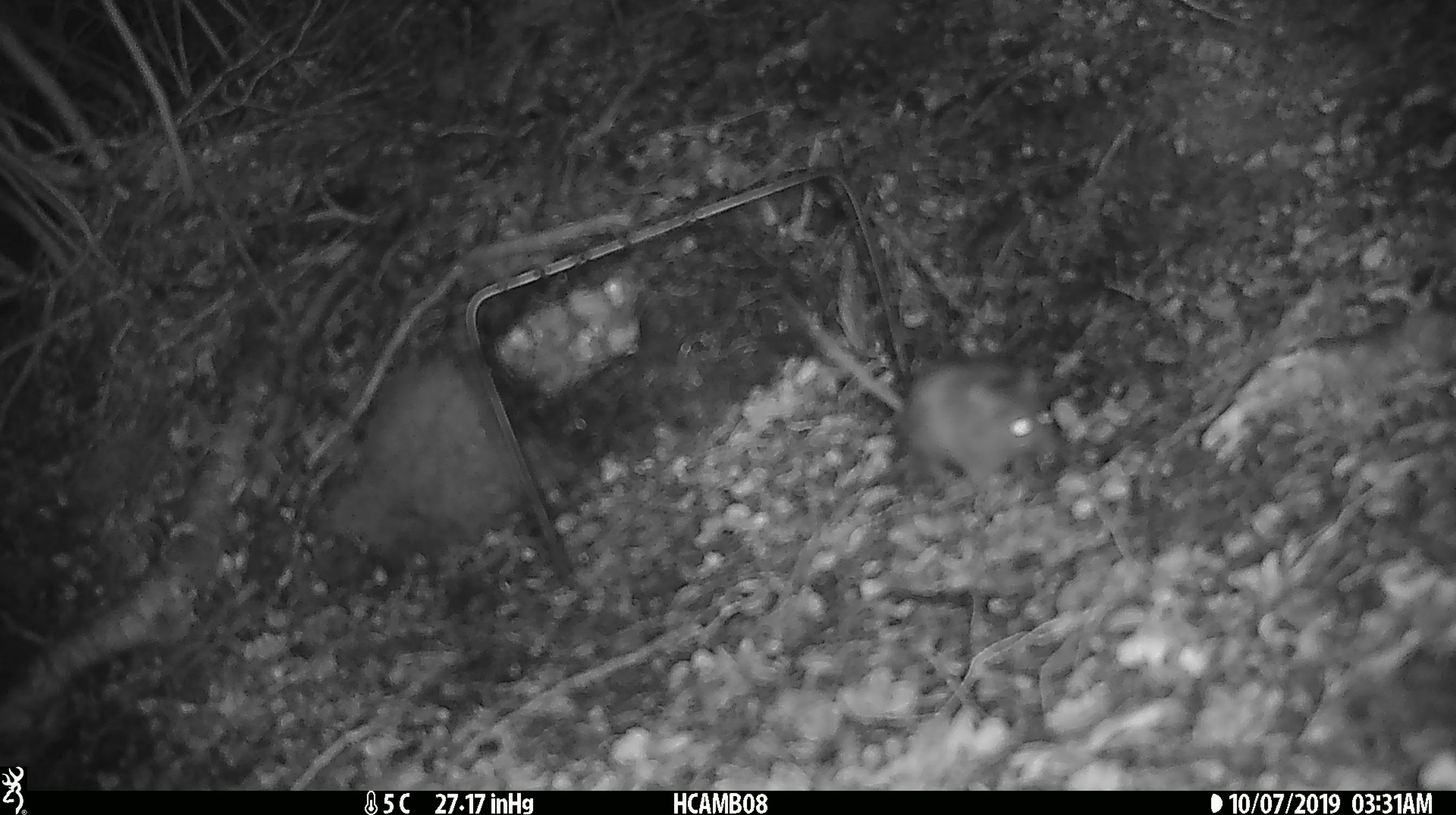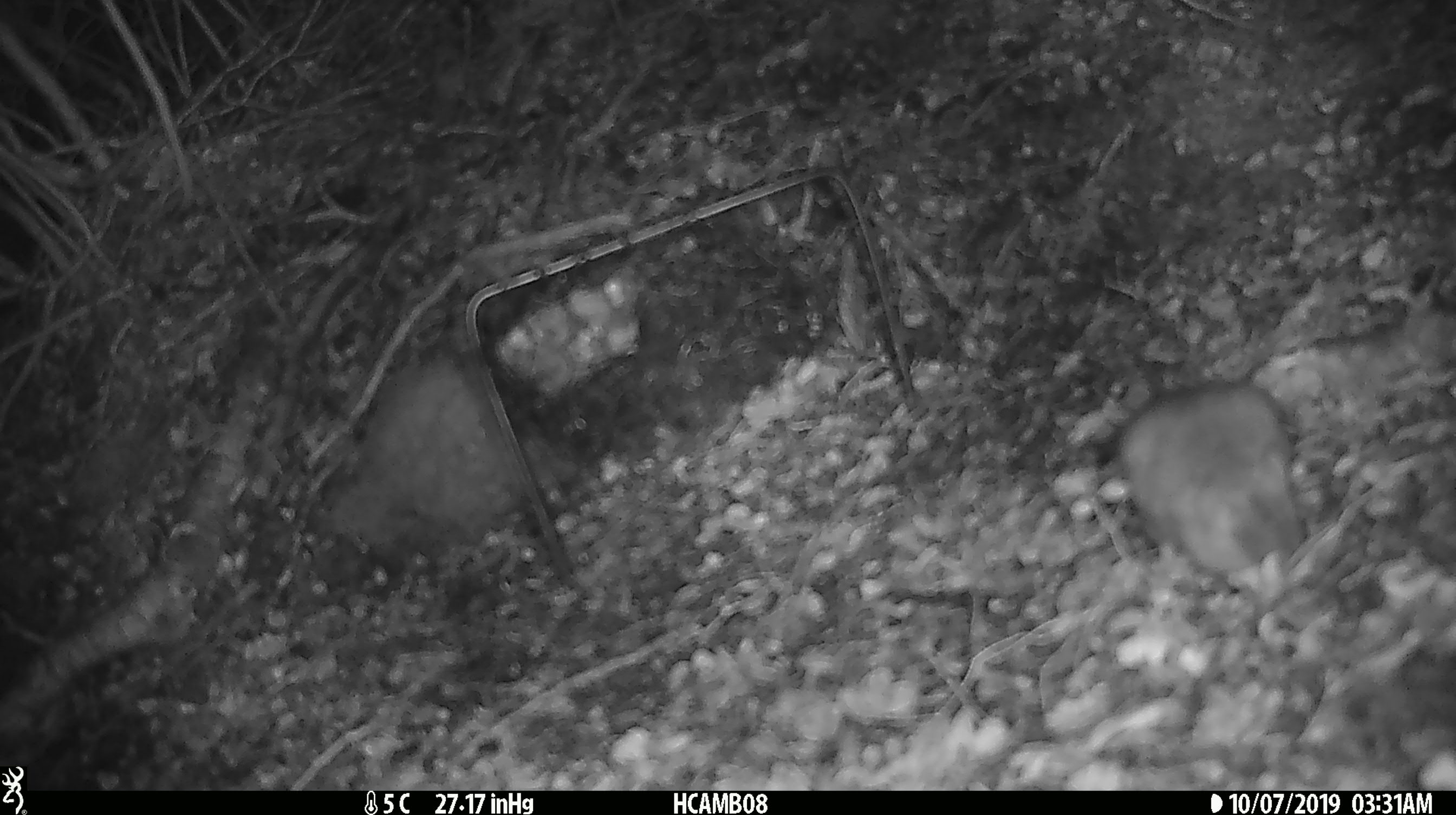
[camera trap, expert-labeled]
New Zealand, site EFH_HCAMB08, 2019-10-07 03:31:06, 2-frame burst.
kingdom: Animalia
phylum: Chordata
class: Mammalia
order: Rodentia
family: Muridae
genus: Mus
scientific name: Mus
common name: mouse